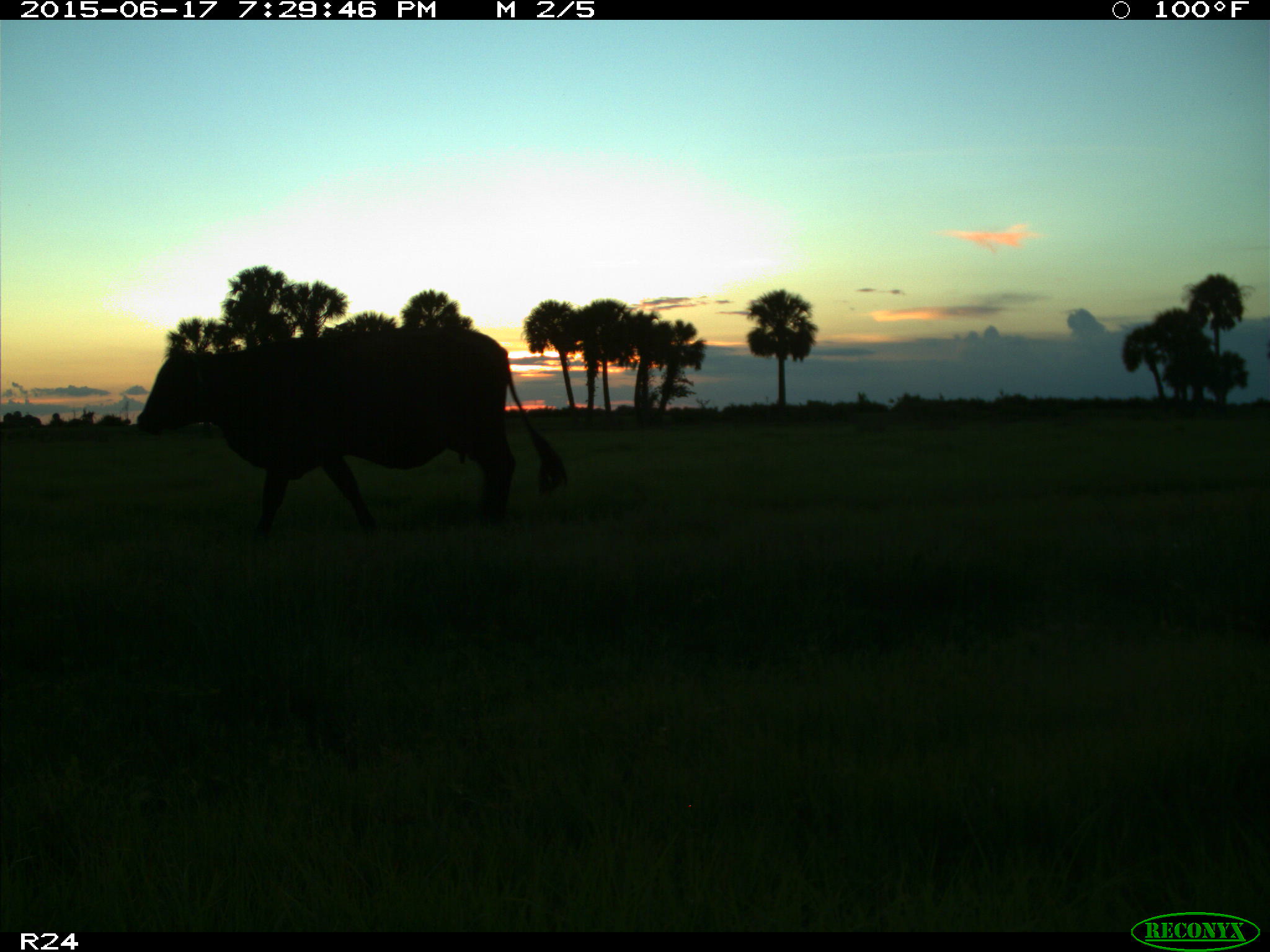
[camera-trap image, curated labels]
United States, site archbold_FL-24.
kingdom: Animalia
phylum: Chordata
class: Mammalia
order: Artiodactyla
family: Bovidae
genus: Bos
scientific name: Bos taurus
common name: domestic cow